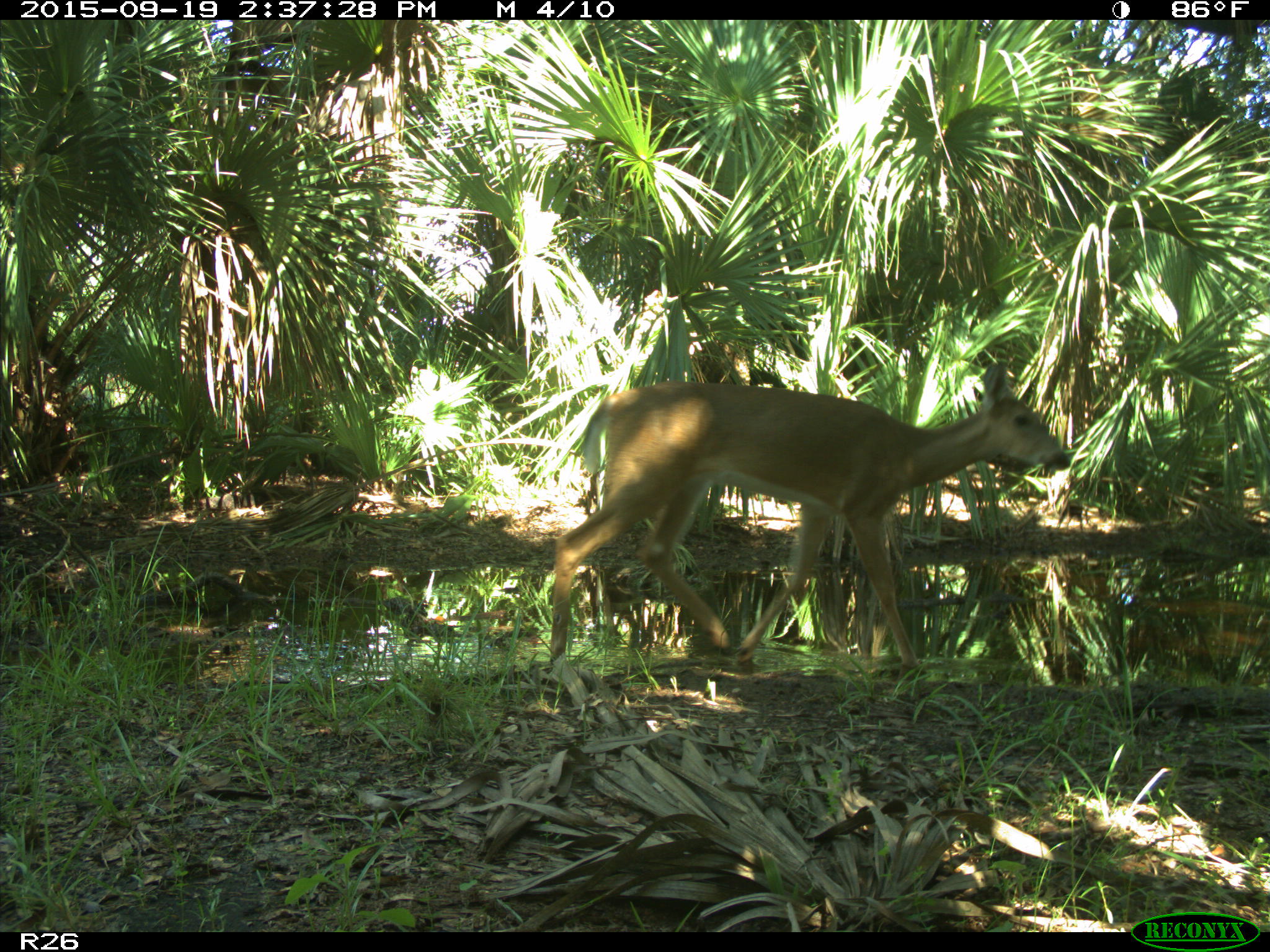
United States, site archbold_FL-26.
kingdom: Animalia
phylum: Chordata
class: Mammalia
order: Artiodactyla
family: Cervidae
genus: Odocoileus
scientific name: Odocoileus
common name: deer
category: unidentified deer